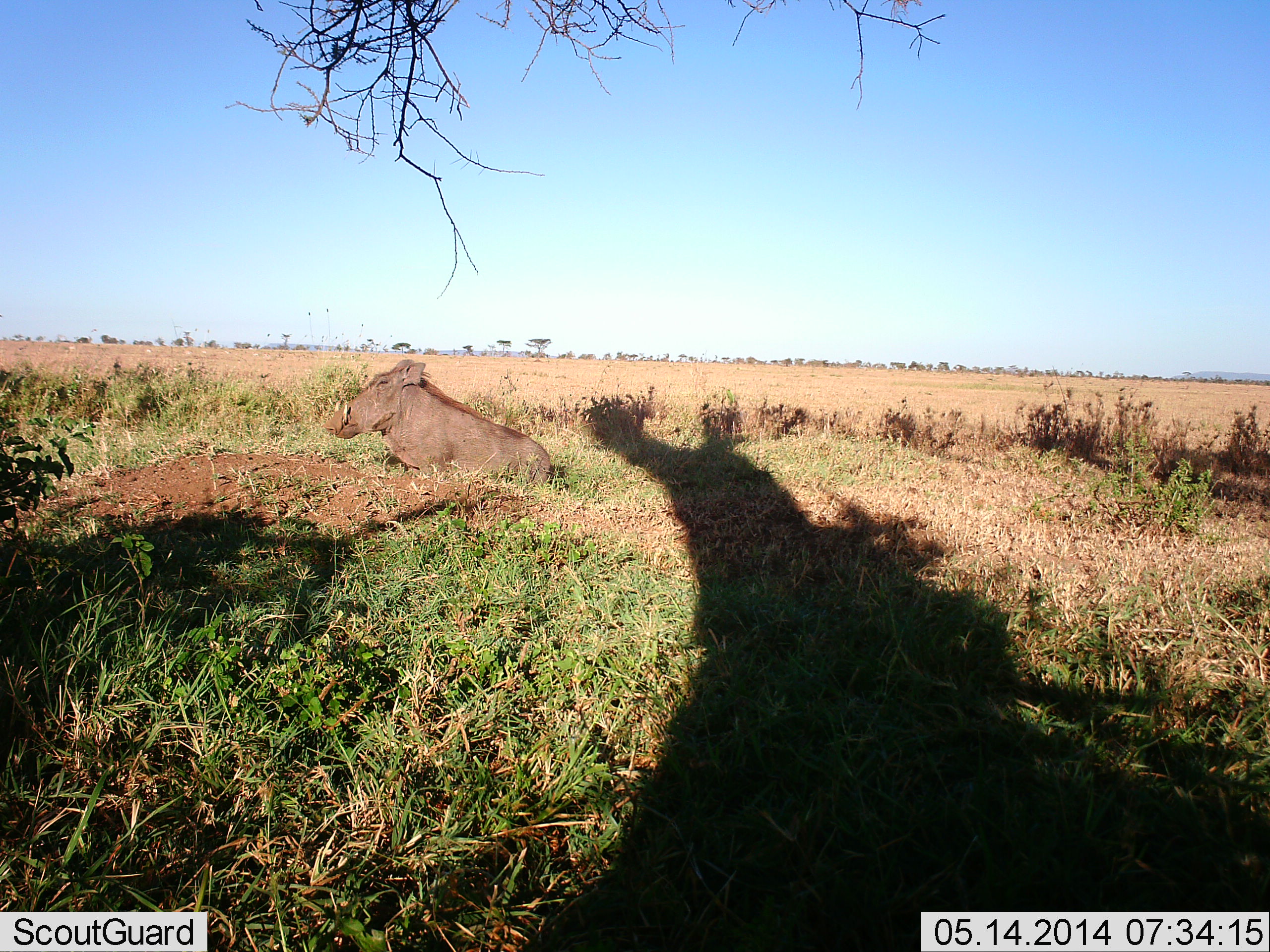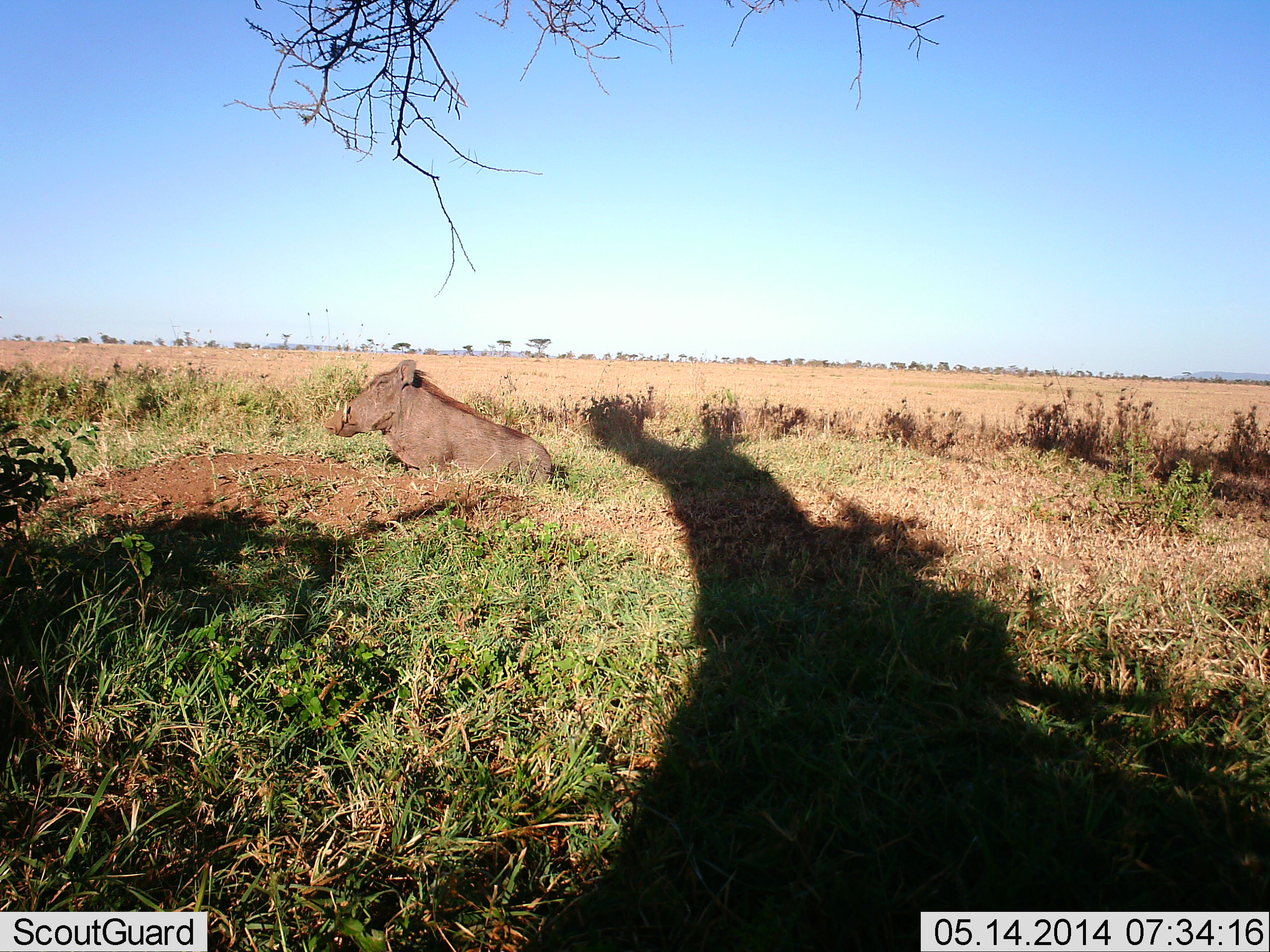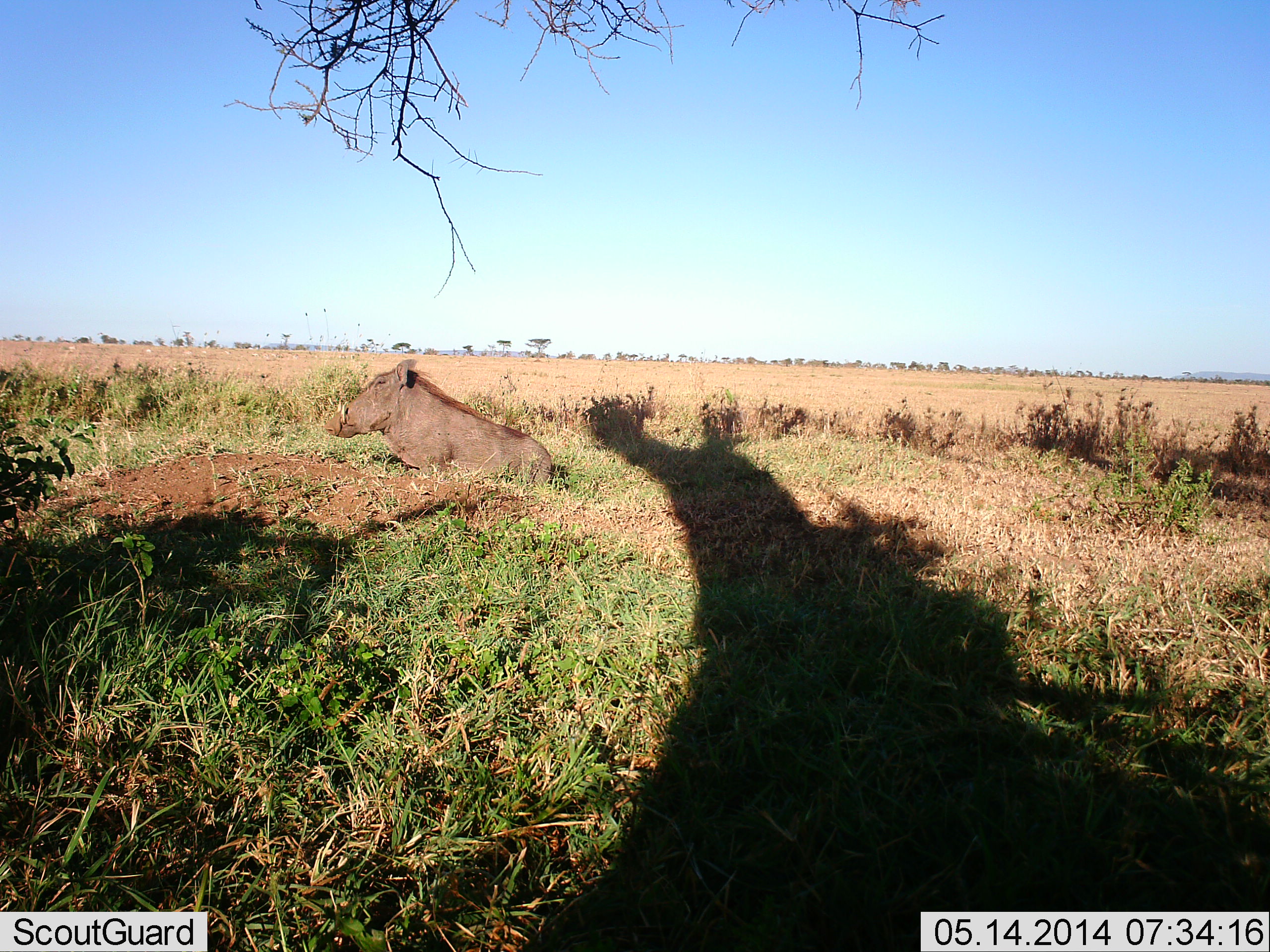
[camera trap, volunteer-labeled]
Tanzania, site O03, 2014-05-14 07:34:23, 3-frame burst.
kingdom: Animalia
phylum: Chordata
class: Mammalia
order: Artiodactyla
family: Suidae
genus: Phacochoerus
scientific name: Phacochoerus africanus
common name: warthog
Warthog (Phacochoerus africanus), count 1. Behavior (volunteer vote fractions): standing 0%, resting 100%, moving 0%, interacting 0%. Young present (vote fraction): 0%. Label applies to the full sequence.